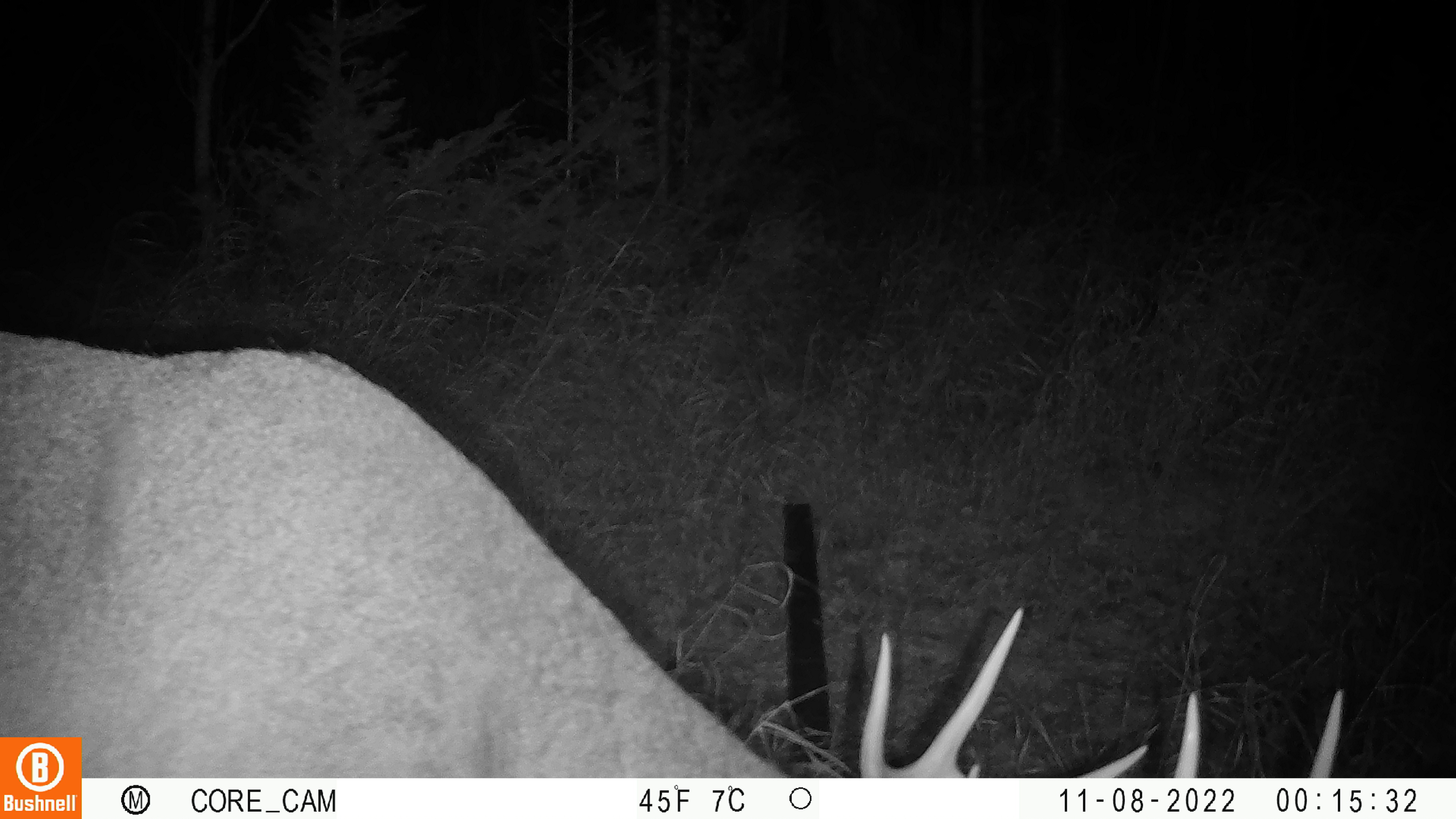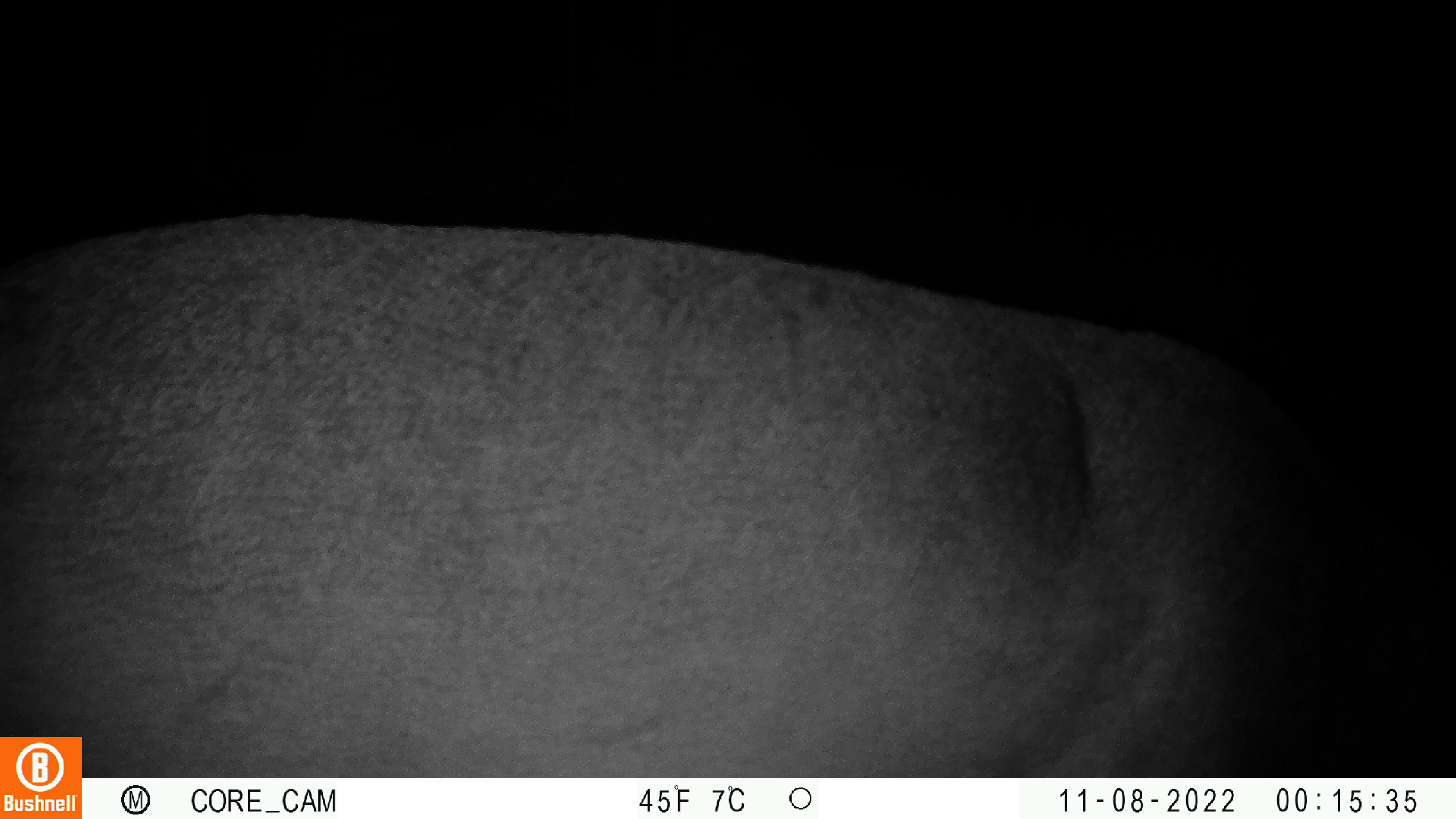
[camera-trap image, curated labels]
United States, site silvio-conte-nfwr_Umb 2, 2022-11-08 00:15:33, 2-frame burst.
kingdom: Animalia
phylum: Chordata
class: Mammalia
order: Artiodactyla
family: Cervidae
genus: Odocoileus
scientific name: Odocoileus virginianus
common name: white-tailed deer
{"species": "white-tailed deer (Odocoileus virginianus)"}